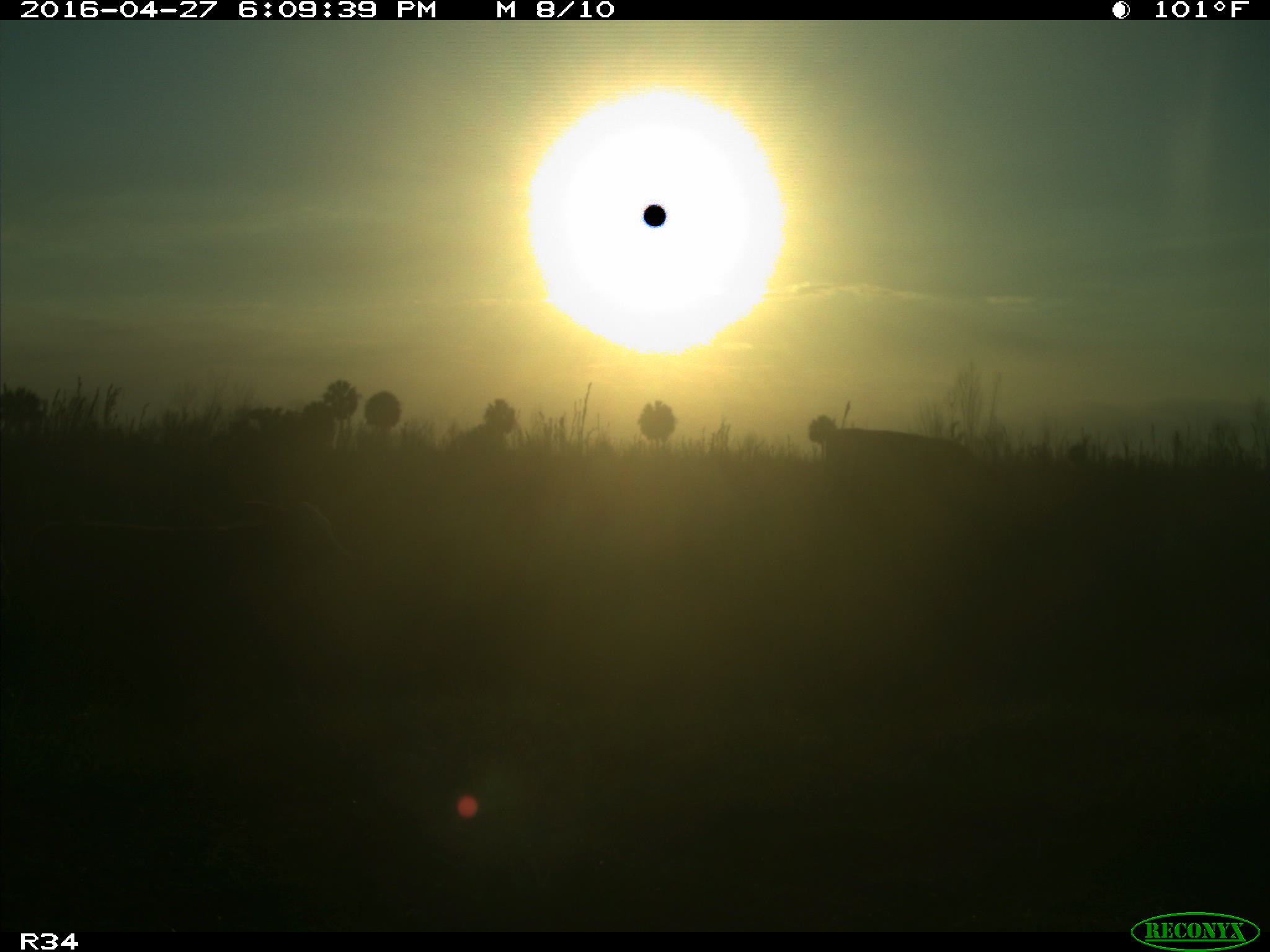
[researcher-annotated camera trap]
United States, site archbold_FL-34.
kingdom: Animalia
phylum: Chordata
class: Mammalia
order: Artiodactyla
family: Bovidae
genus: Bos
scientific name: Bos taurus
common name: domestic cow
Bos taurus (domestic cow).